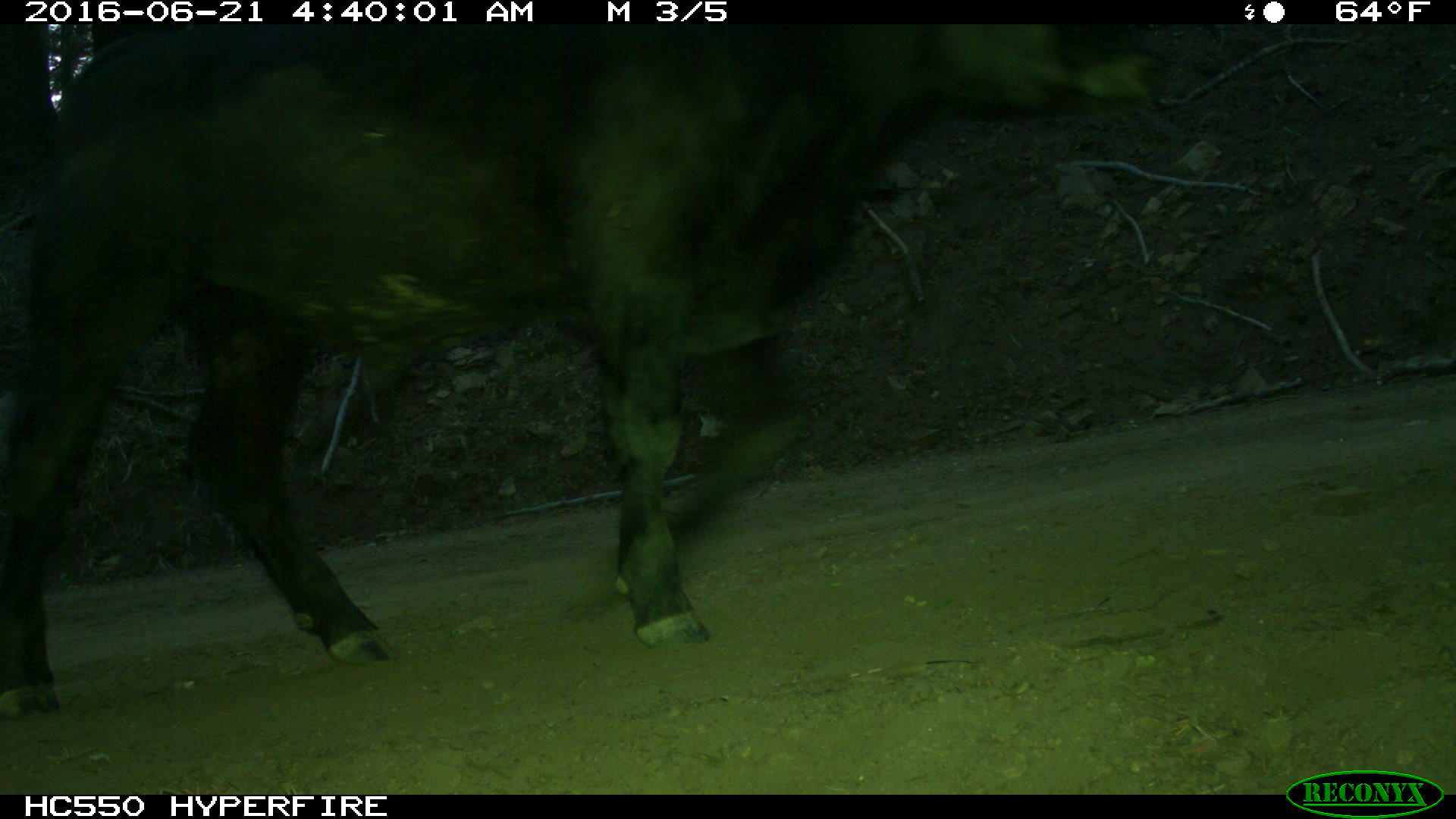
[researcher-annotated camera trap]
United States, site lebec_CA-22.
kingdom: Animalia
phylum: Chordata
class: Mammalia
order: Artiodactyla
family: Bovidae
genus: Bos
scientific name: Bos taurus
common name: domestic cow